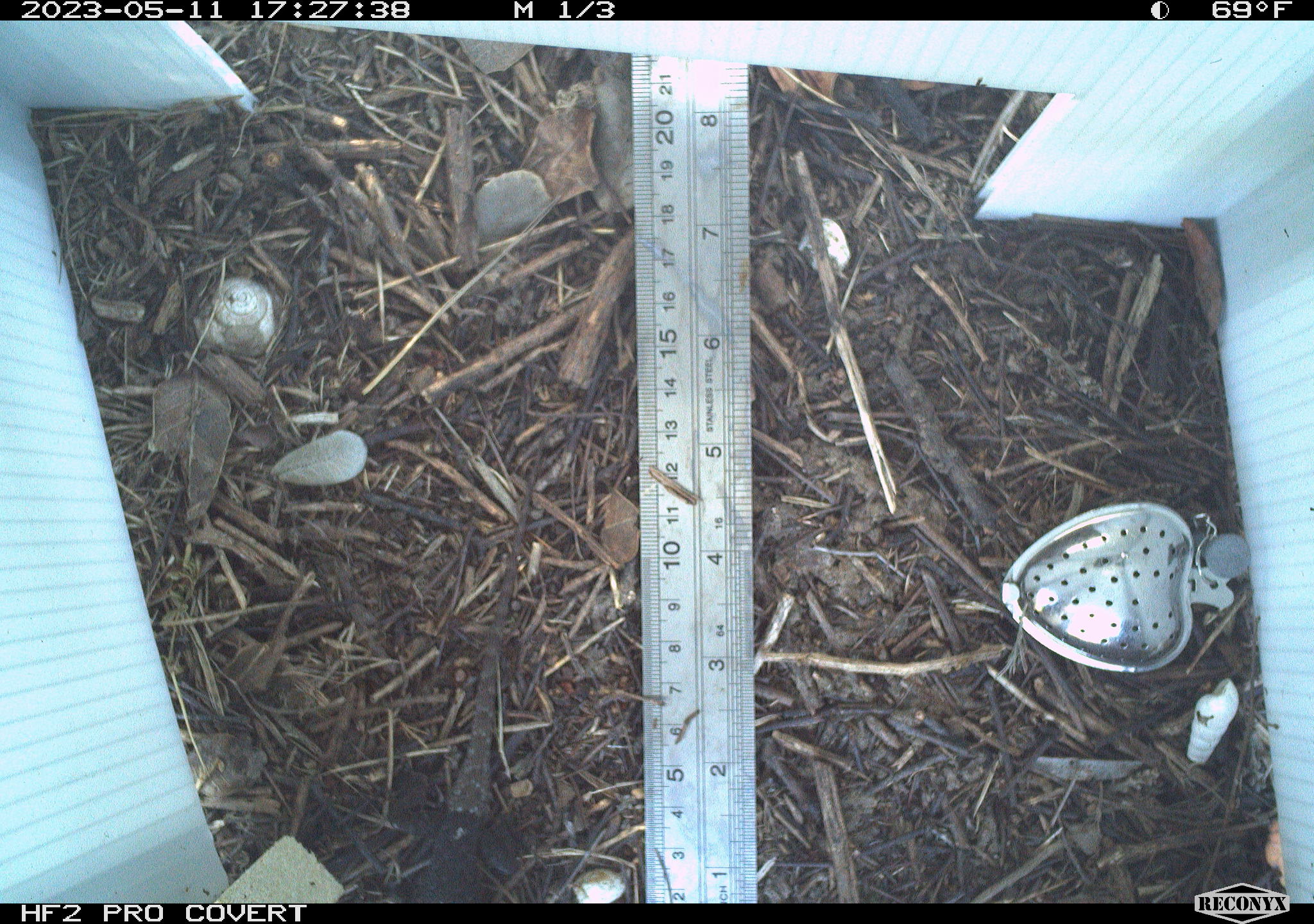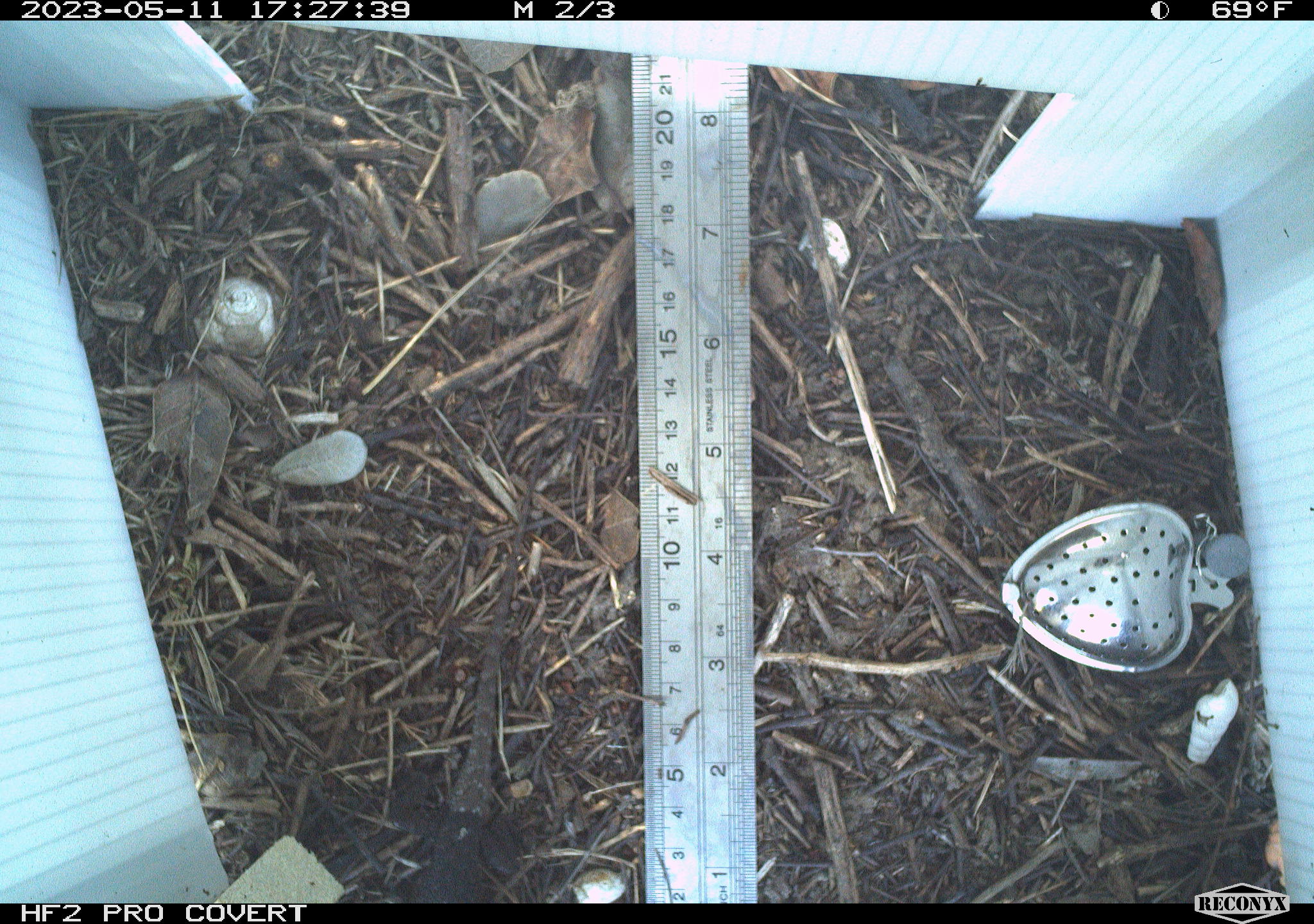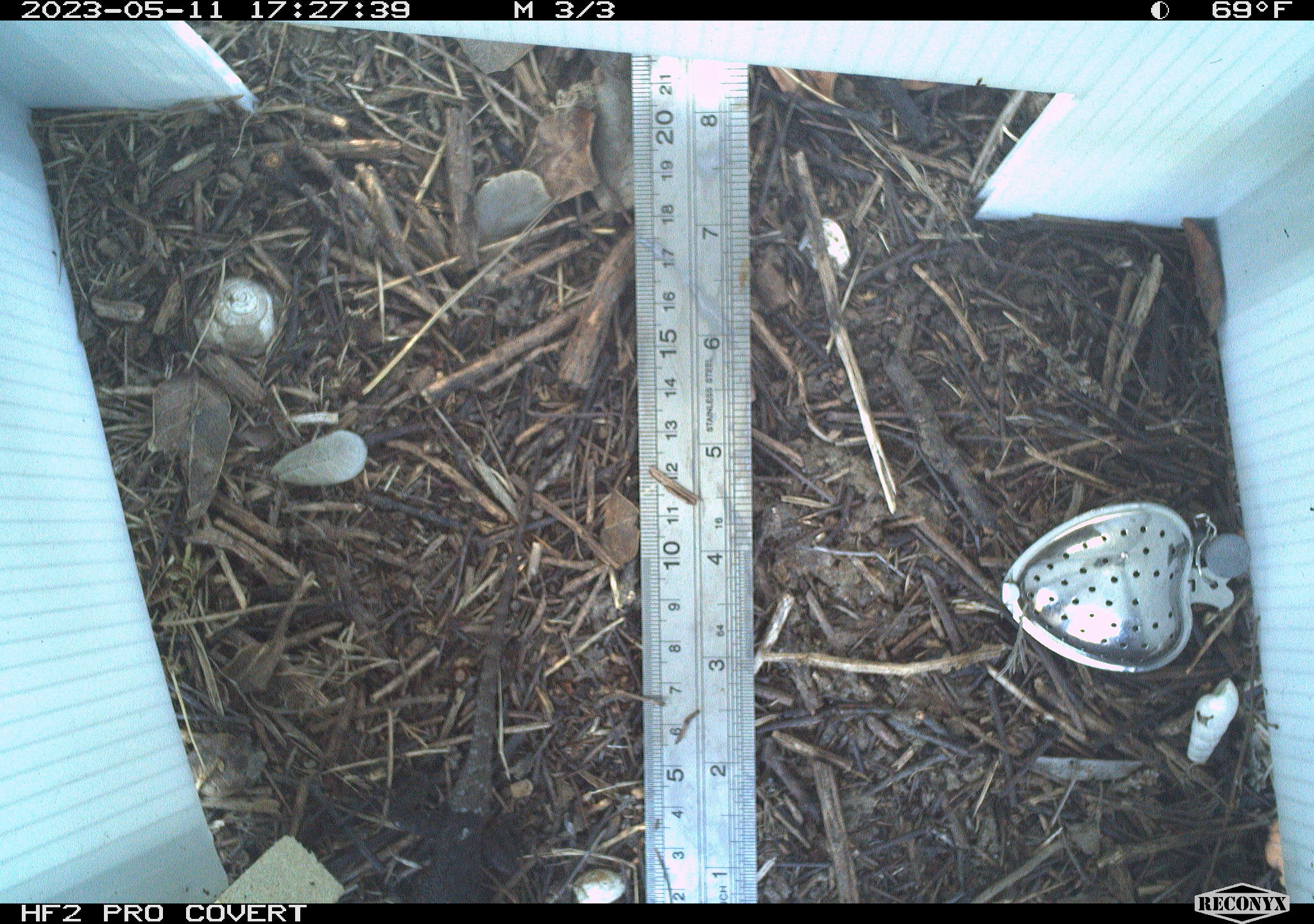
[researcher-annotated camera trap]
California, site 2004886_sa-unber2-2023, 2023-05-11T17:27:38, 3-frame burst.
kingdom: Animalia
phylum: Chordata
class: Reptilia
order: Squamata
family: Phrynosomatidae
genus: Sceloporus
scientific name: Sceloporus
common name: spiny lizards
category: sceloporus species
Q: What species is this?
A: Sceloporus species (spiny lizards) (Sceloporus).